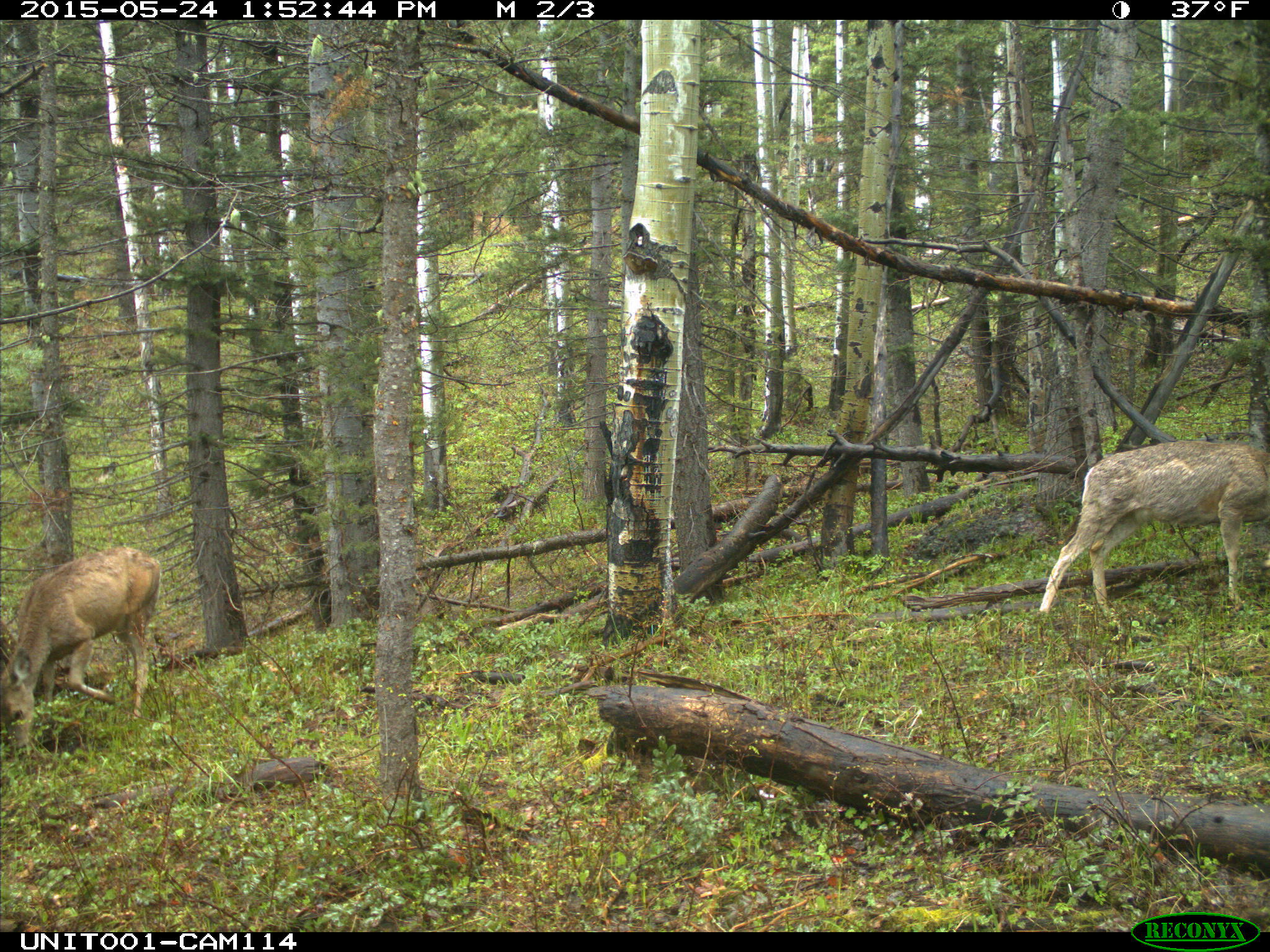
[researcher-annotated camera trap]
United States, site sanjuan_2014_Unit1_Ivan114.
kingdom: Animalia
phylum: Chordata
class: Mammalia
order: Artiodactyla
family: Cervidae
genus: Odocoileus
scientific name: Odocoileus hemionus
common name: mule deer